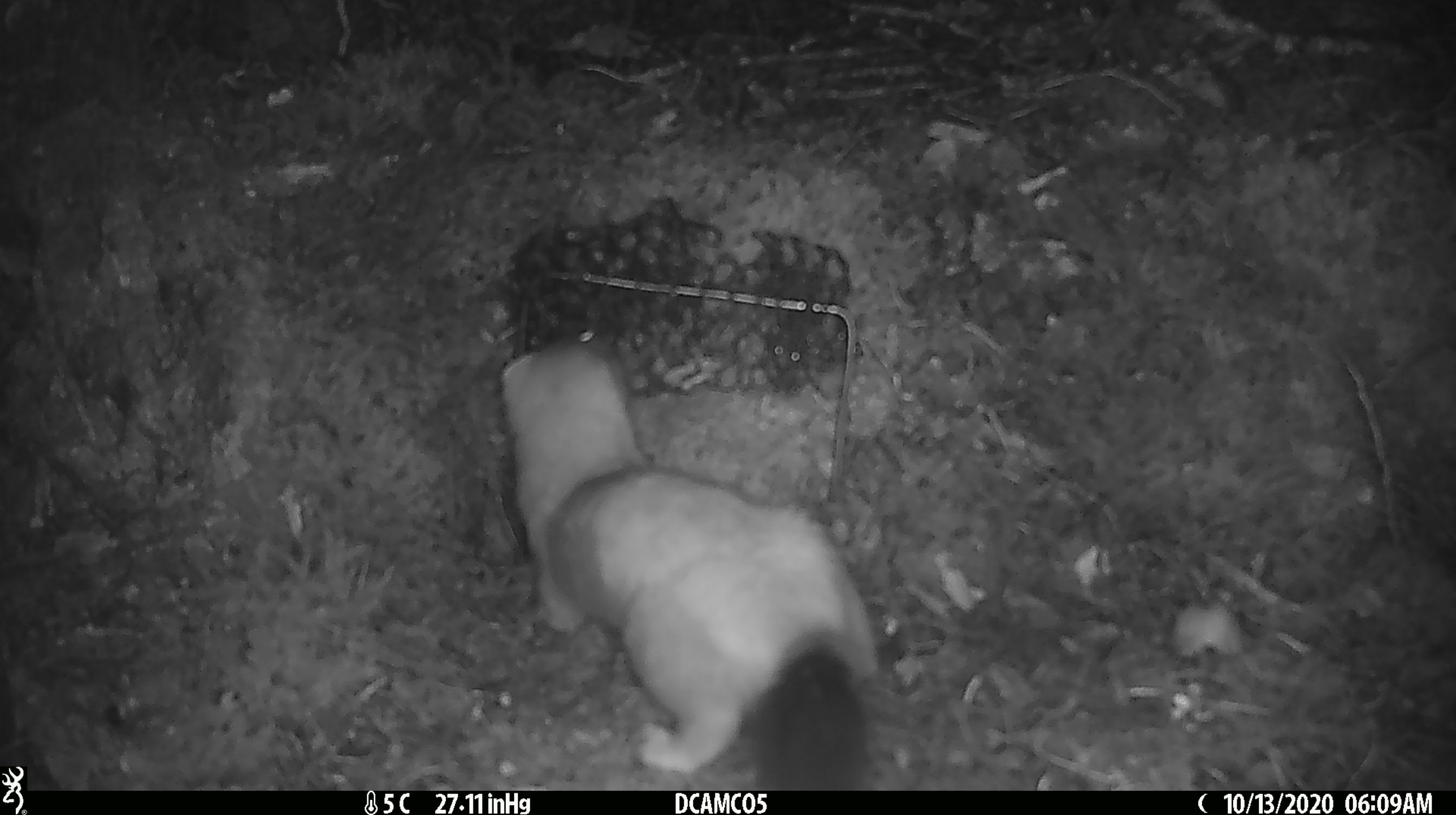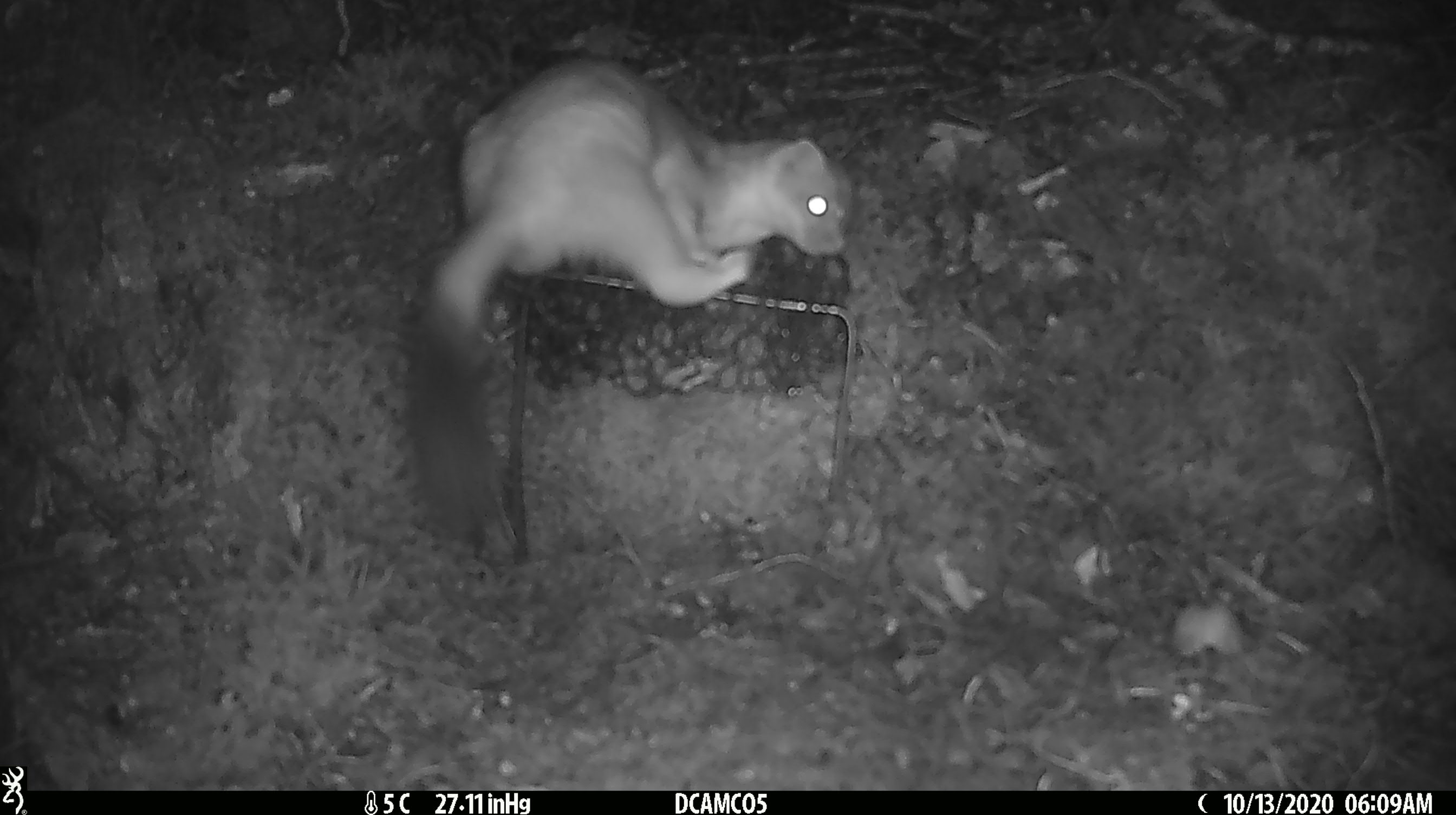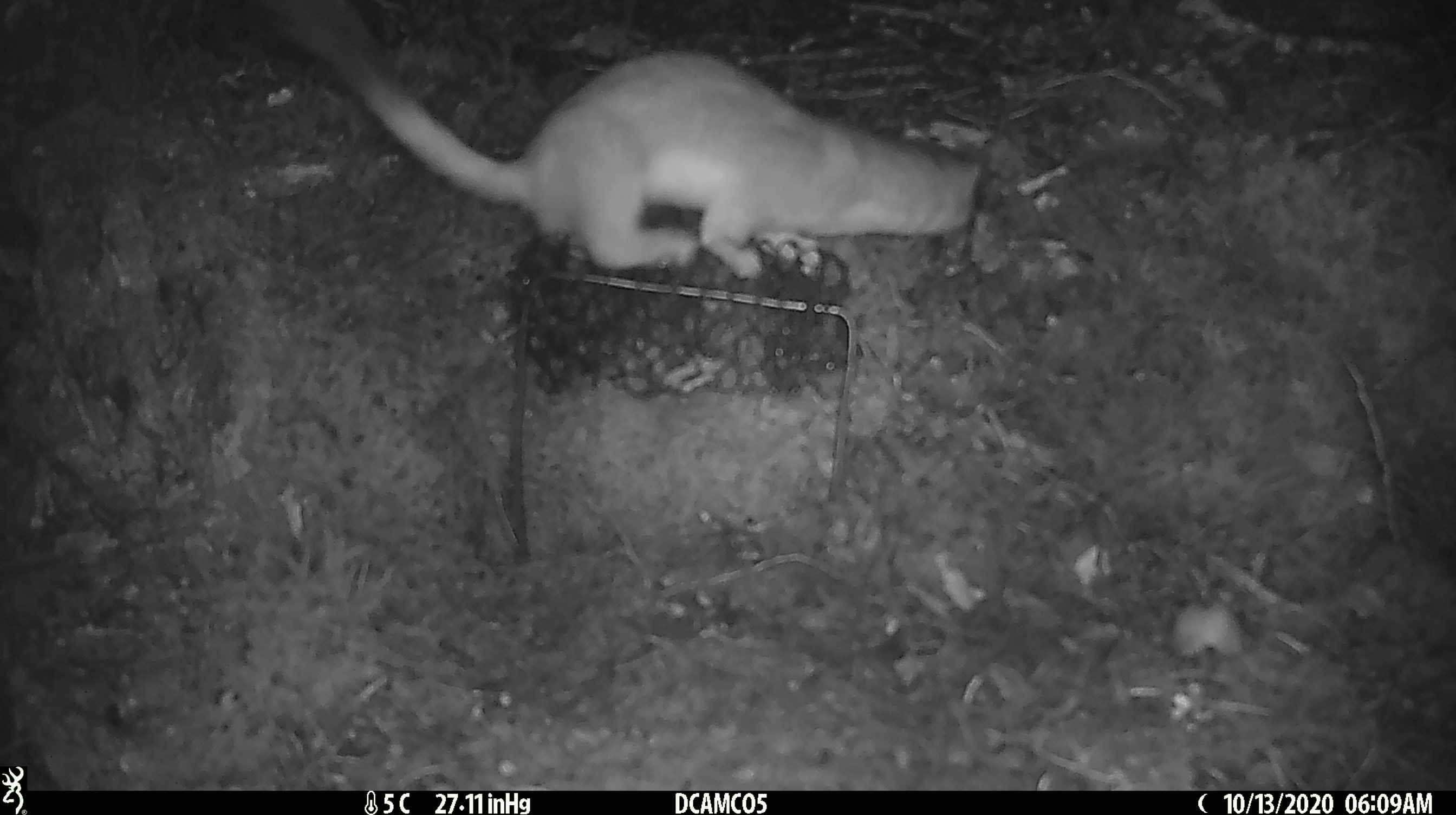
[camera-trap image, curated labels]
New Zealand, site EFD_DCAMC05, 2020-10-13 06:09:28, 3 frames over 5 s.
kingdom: Animalia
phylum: Chordata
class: Mammalia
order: Carnivora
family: Mustelidae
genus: Mustela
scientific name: Mustela erminea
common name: stoat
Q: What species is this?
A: Stoat (Mustela erminea).